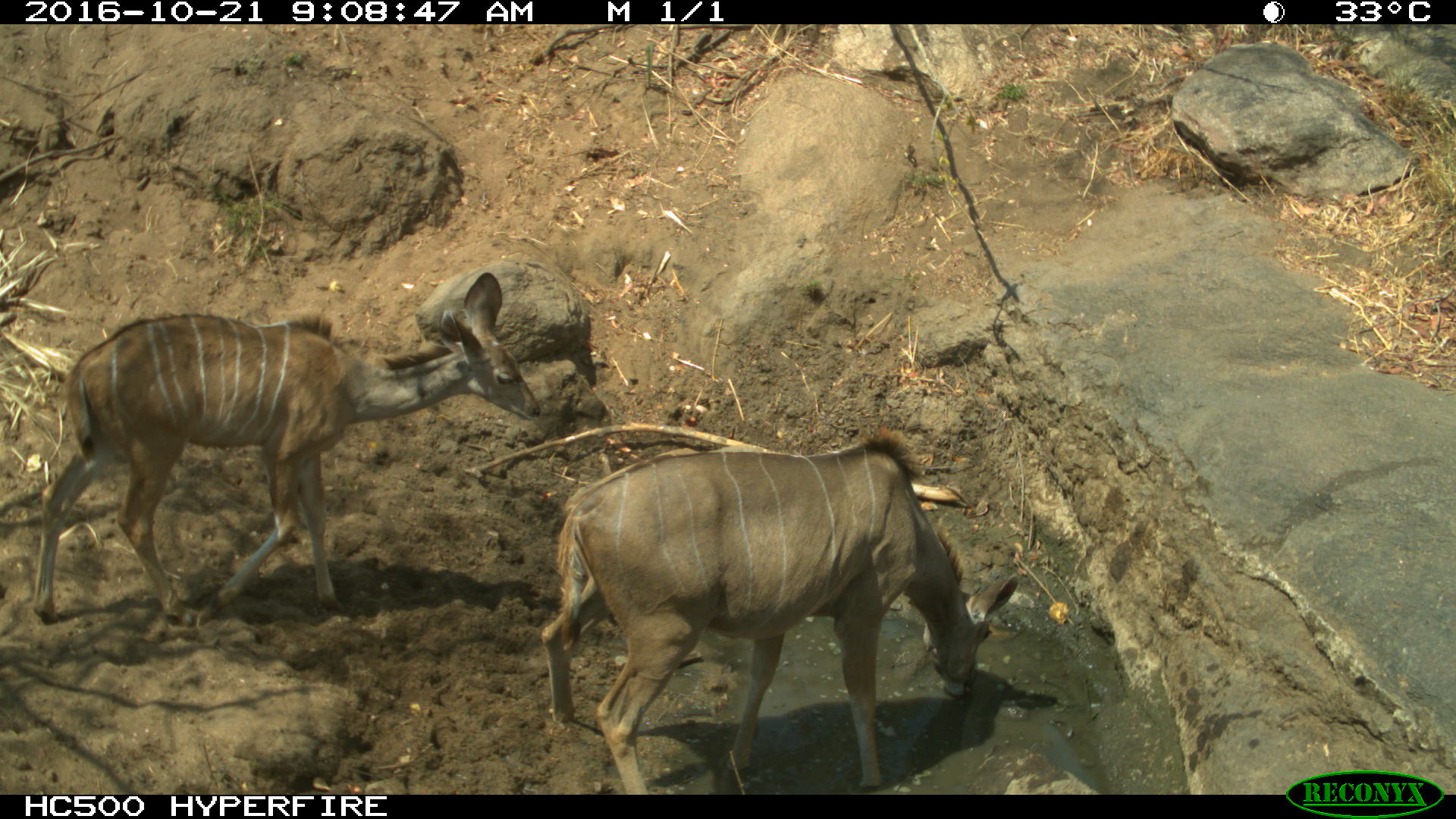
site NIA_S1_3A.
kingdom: Animalia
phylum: Chordata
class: Mammalia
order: Artiodactyla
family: Bovidae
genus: Tragelaphus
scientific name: Tragelaphus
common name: kudu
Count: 2.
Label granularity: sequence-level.